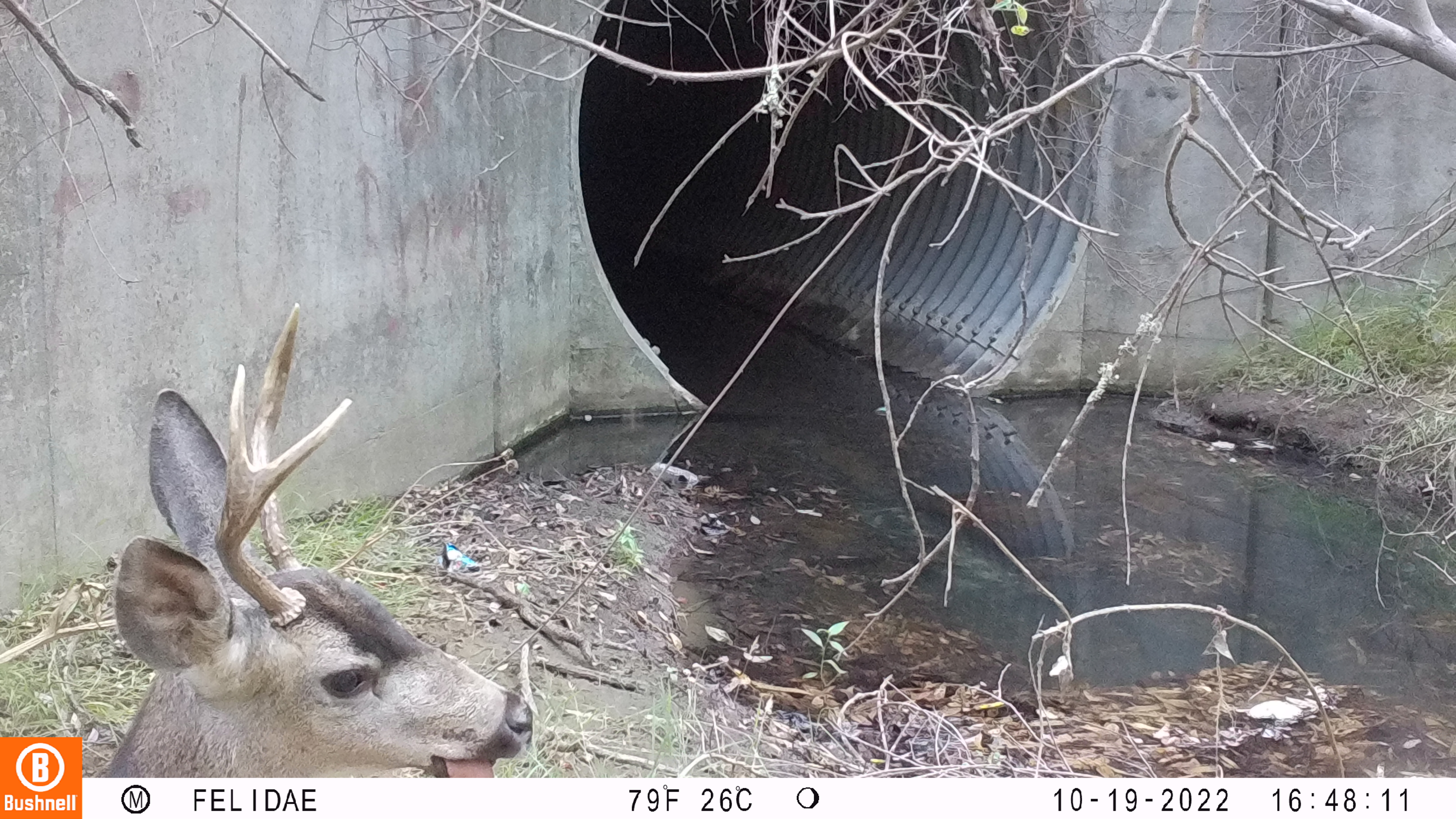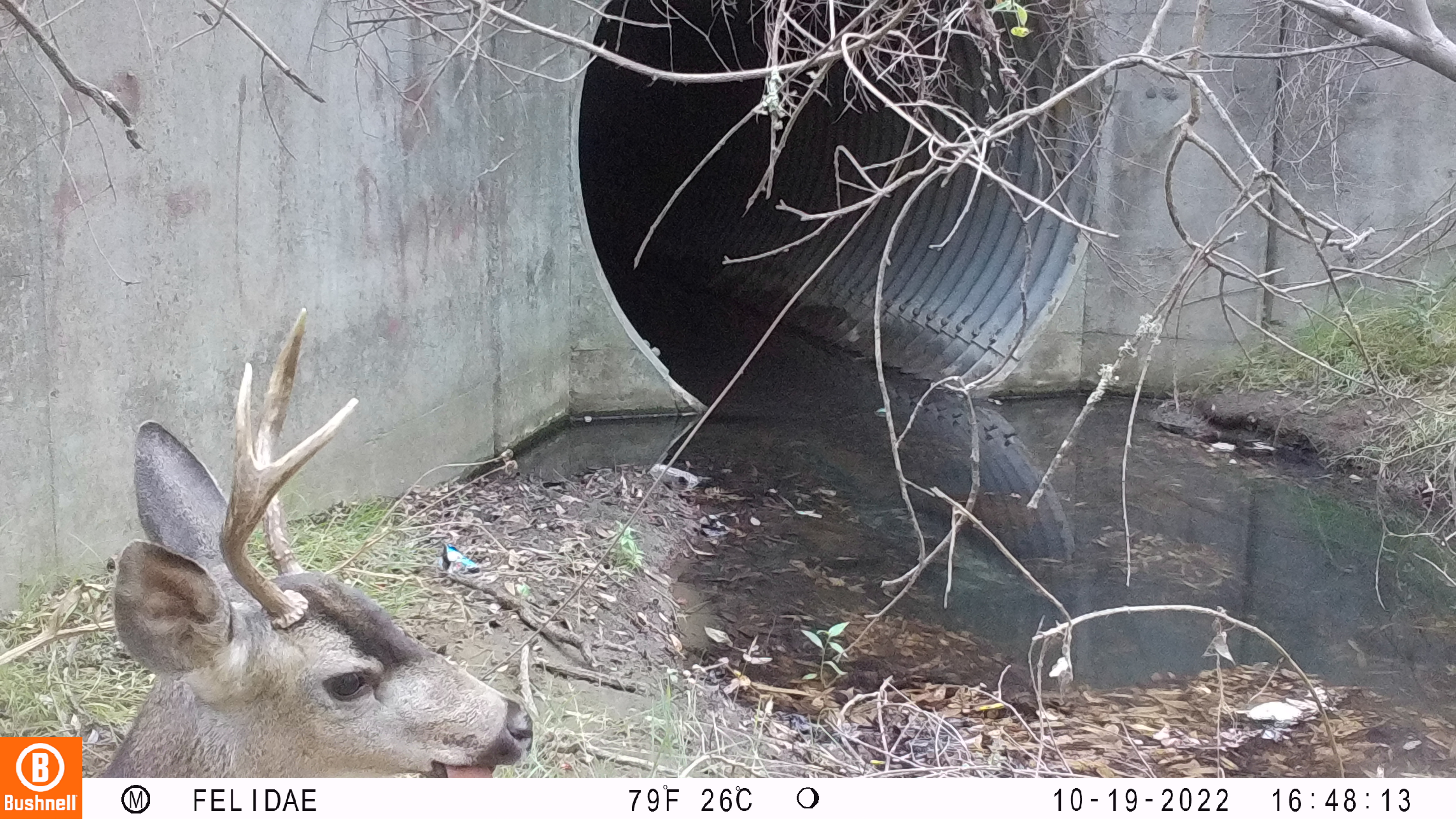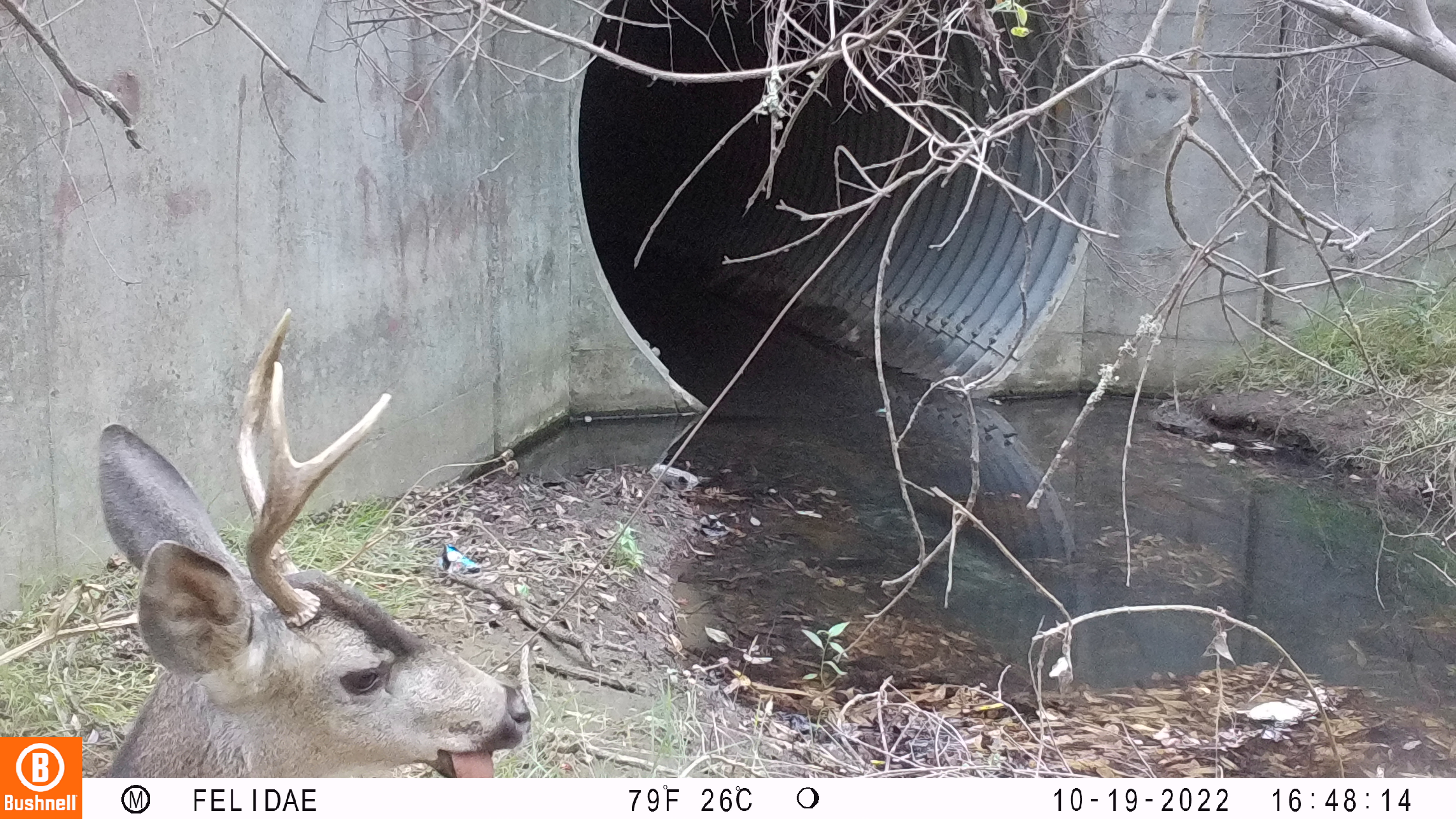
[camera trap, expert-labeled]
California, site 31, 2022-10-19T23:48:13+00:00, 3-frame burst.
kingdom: Animalia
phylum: Chordata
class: Mammalia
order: Artiodactyla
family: Cervidae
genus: Odocoileus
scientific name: Odocoileus hemionus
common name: mule deer